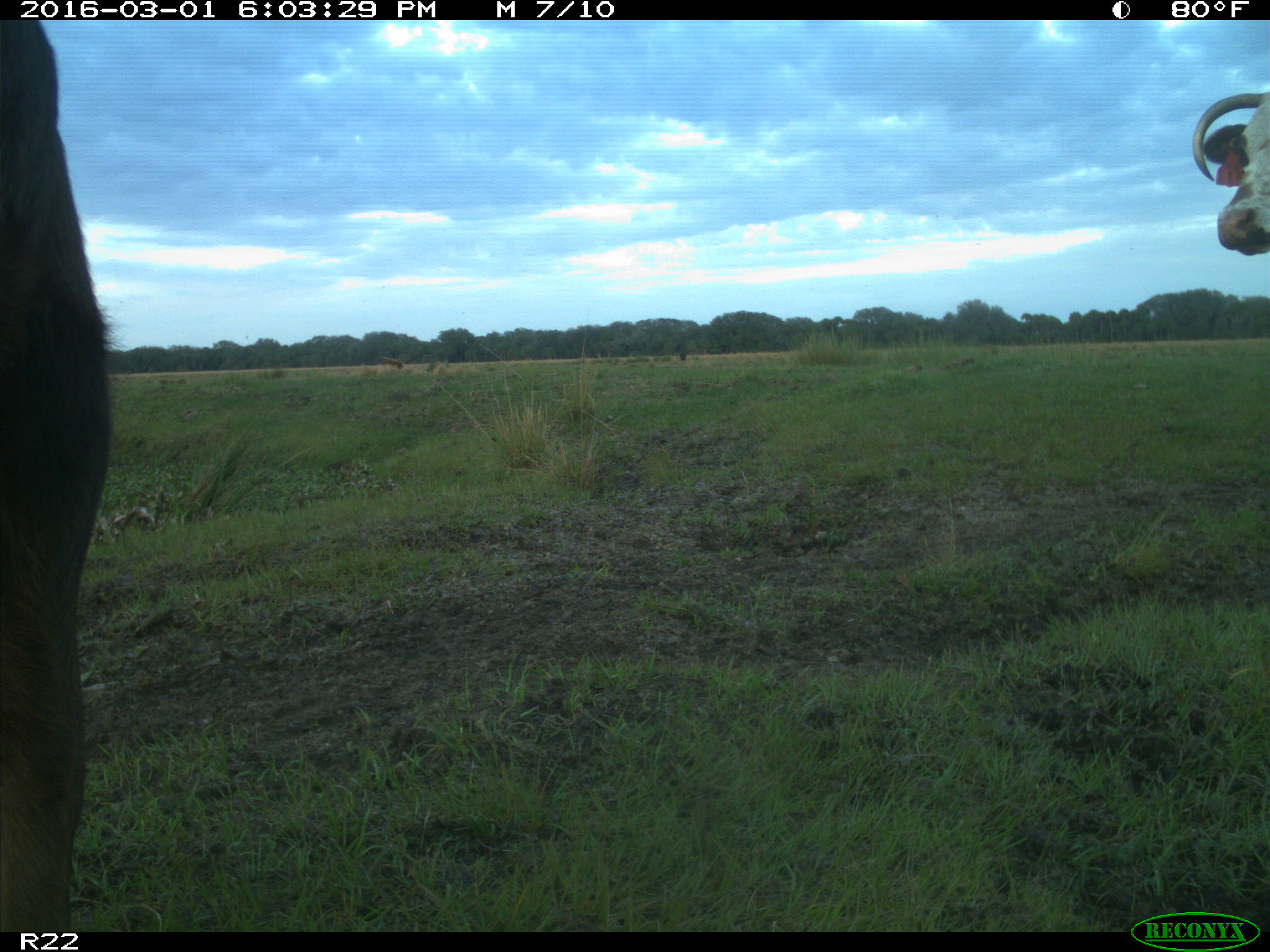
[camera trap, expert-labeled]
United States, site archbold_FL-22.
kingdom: Animalia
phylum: Chordata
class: Mammalia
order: Artiodactyla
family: Bovidae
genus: Bos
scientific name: Bos taurus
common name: domestic cow